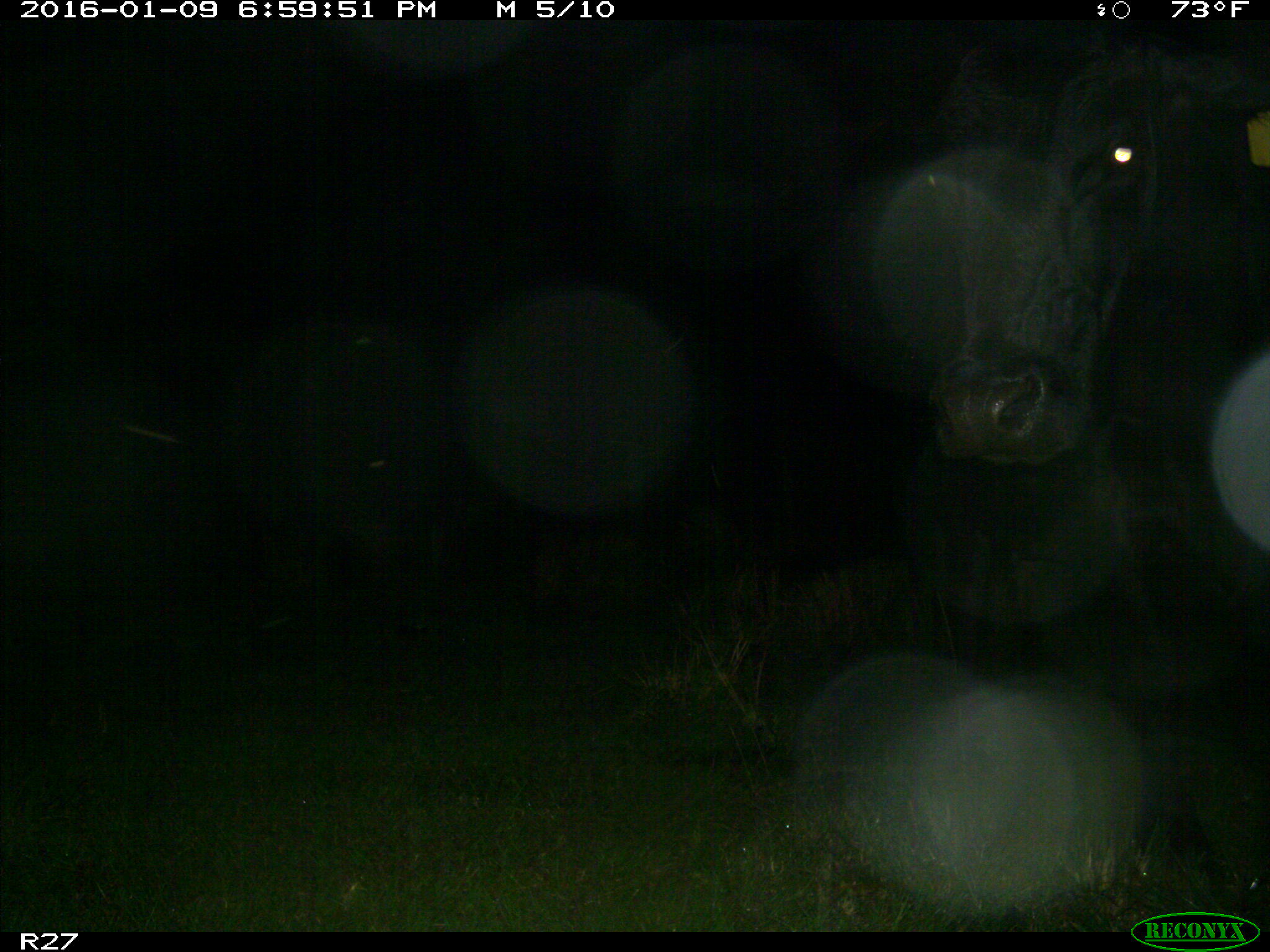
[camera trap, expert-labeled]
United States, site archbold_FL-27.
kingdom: Animalia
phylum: Chordata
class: Mammalia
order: Artiodactyla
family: Bovidae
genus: Bos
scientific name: Bos taurus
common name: domestic cow